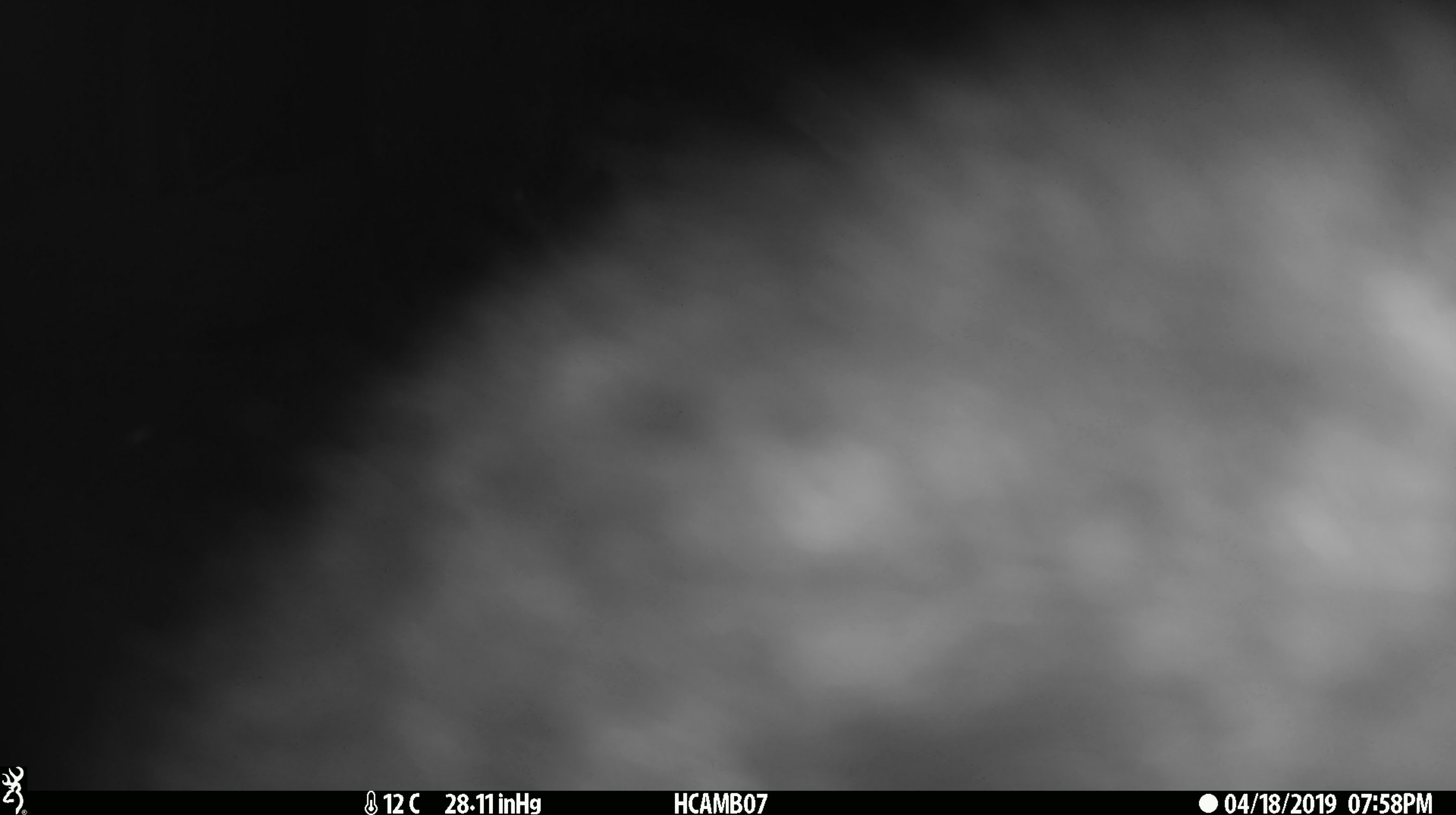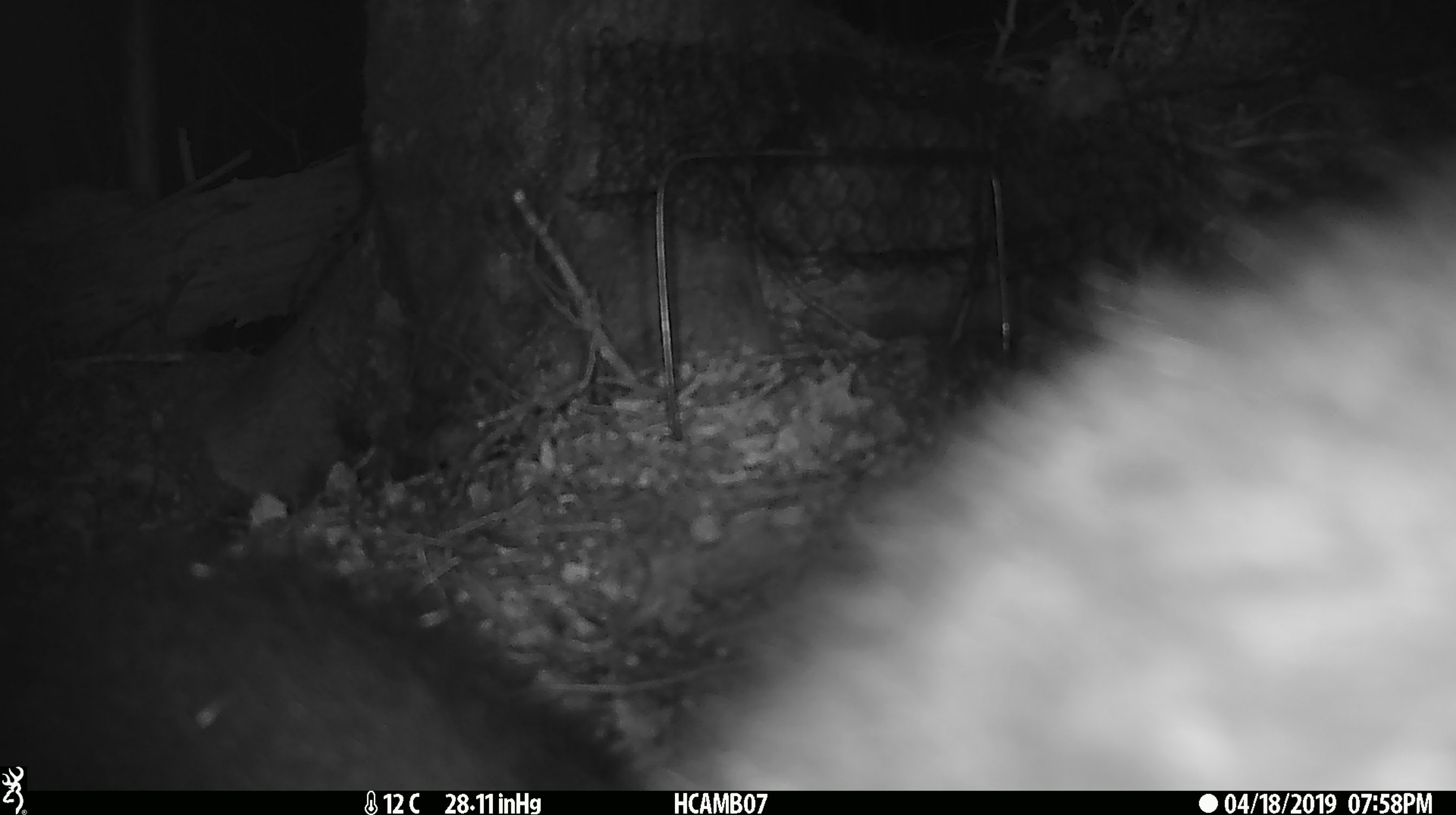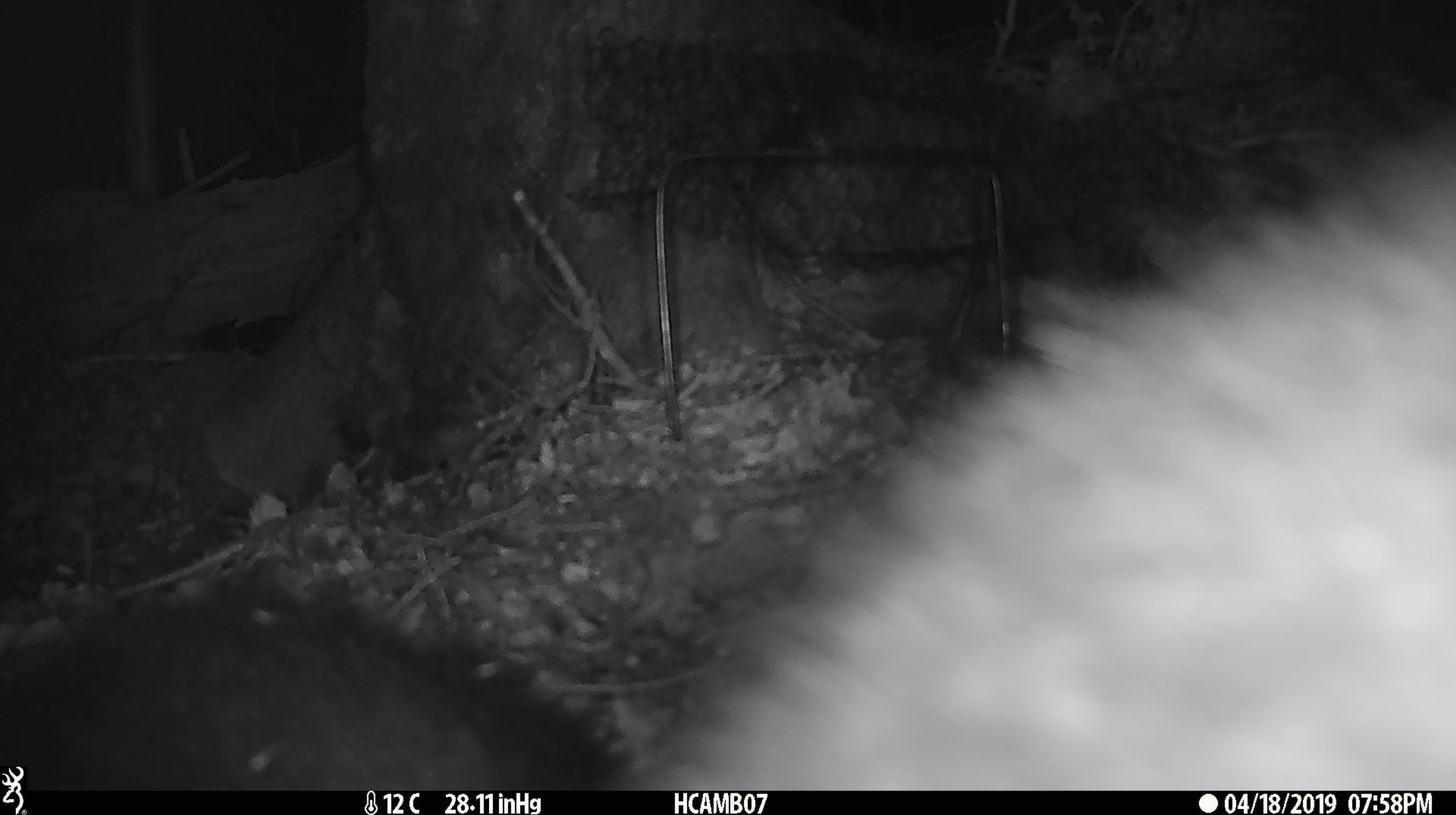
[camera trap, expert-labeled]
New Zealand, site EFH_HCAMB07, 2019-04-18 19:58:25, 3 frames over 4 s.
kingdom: Animalia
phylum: Chordata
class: Mammalia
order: Diprotodontia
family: Phalangeridae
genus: Trichosurus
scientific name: Trichosurus vulpecula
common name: common brushtail possum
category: possum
Possum (common brushtail possum) (Trichosurus vulpecula).